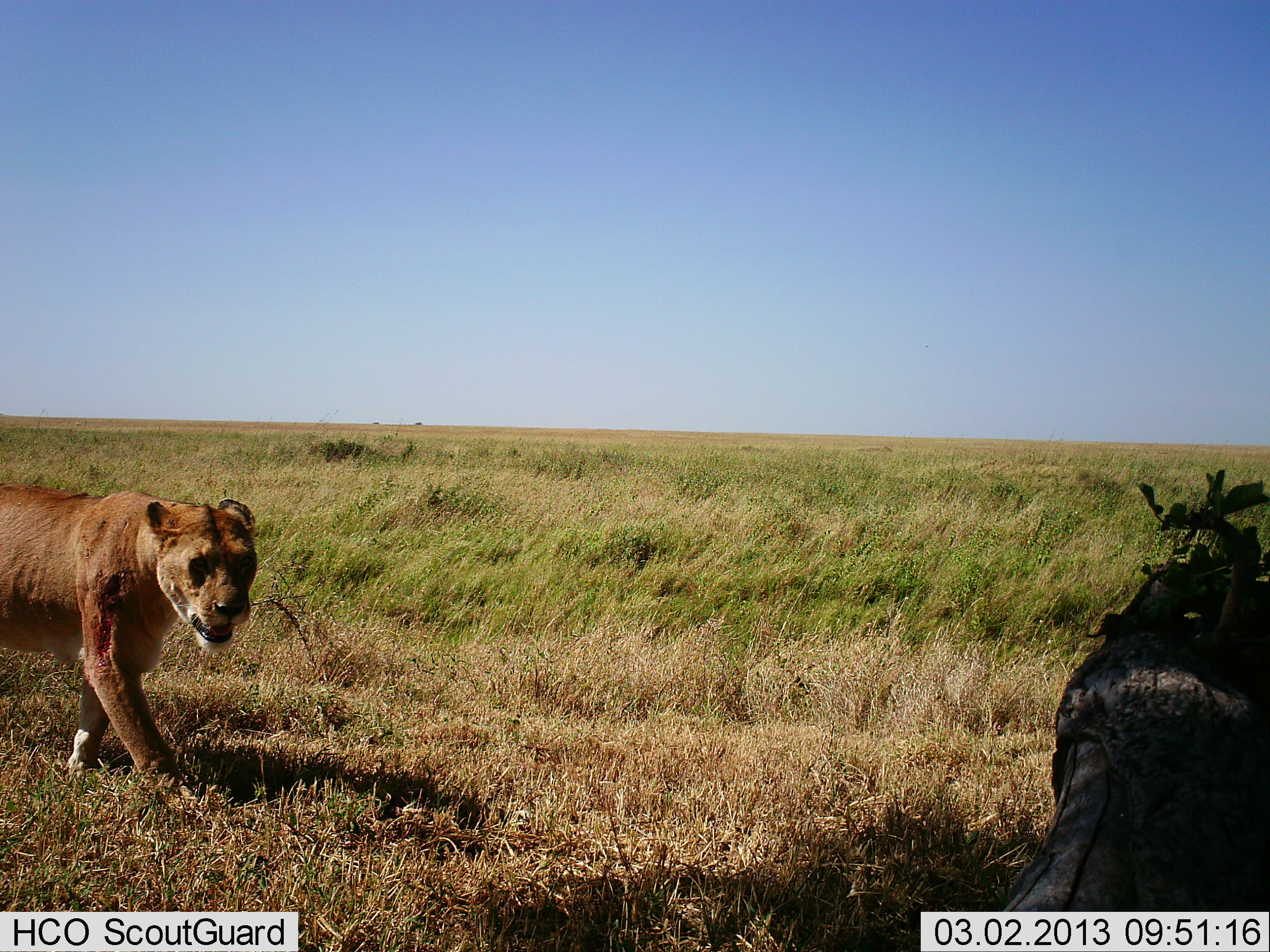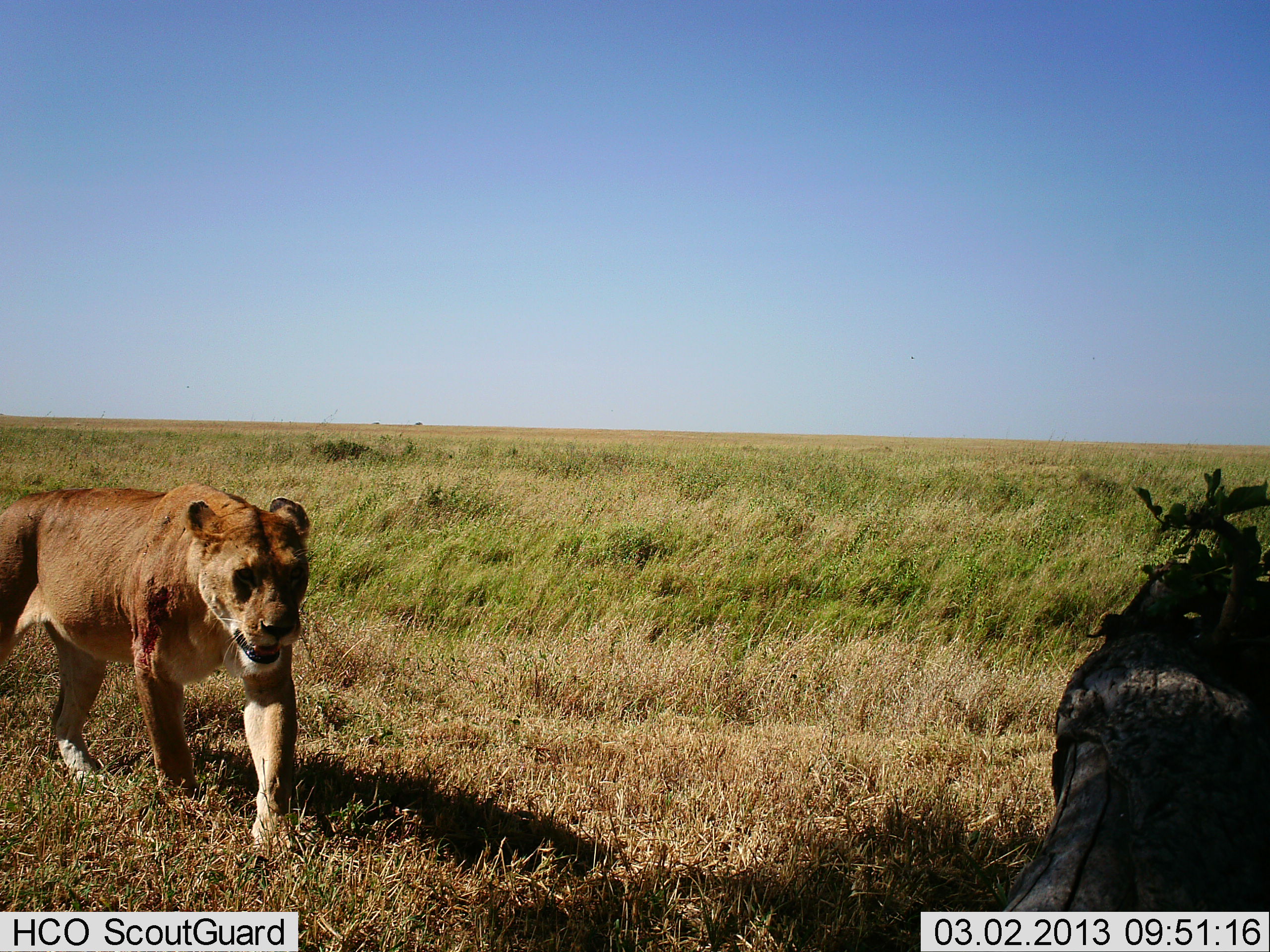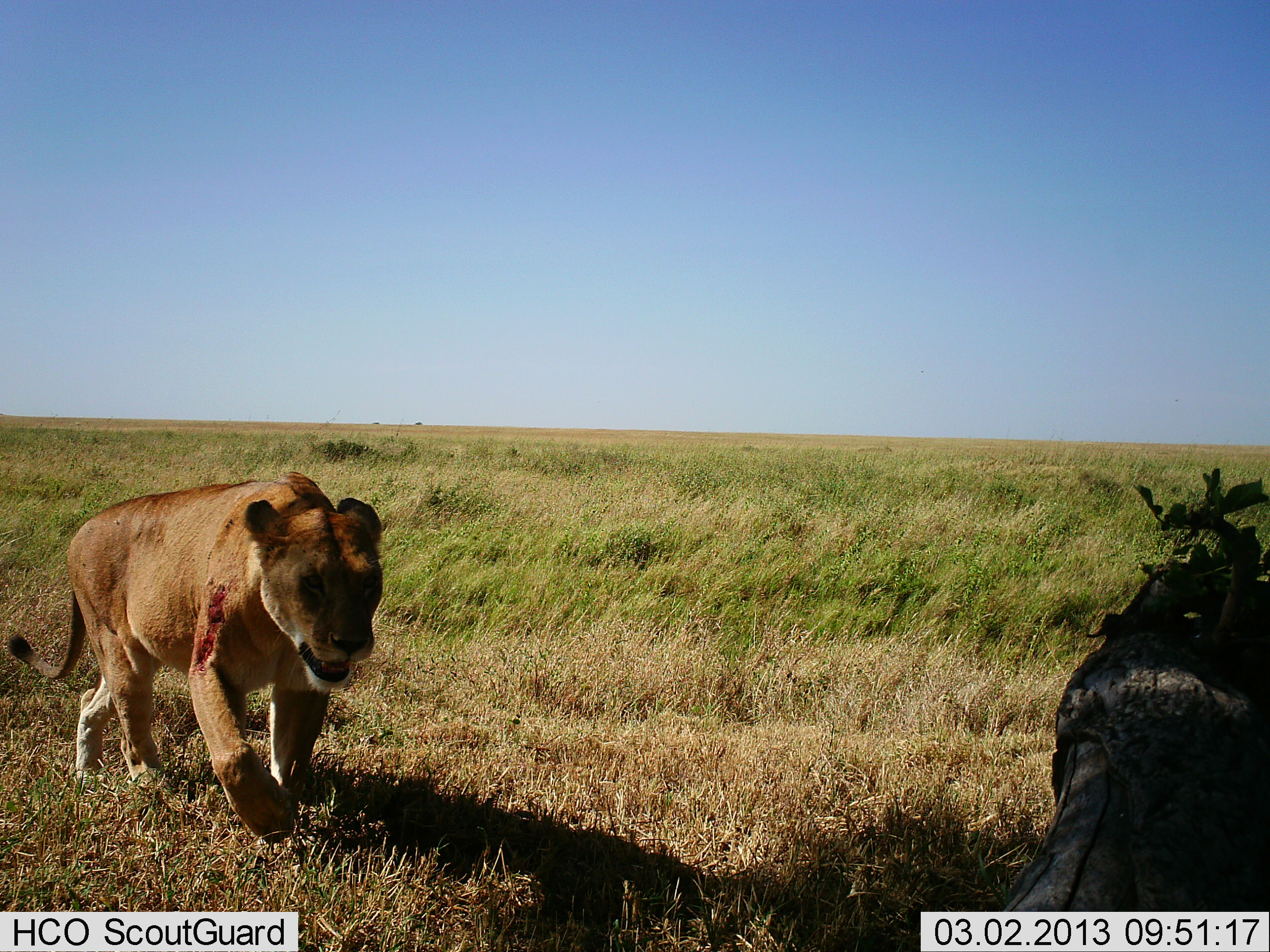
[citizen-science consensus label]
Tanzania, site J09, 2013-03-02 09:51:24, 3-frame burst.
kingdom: Animalia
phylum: Chordata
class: Mammalia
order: Carnivora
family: Felidae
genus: Panthera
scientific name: Panthera leo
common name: lion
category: lionfemale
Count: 1.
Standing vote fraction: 0%.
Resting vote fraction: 4%.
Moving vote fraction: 100%.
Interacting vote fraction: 0%.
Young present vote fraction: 0%.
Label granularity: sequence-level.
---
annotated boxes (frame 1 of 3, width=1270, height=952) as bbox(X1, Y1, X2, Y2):
animal: bbox(0, 481, 257, 822)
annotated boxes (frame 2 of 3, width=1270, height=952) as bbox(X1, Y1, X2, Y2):
animal: bbox(0, 483, 311, 864)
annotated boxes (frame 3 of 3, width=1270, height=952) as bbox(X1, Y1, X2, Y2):
animal: bbox(6, 471, 385, 846)